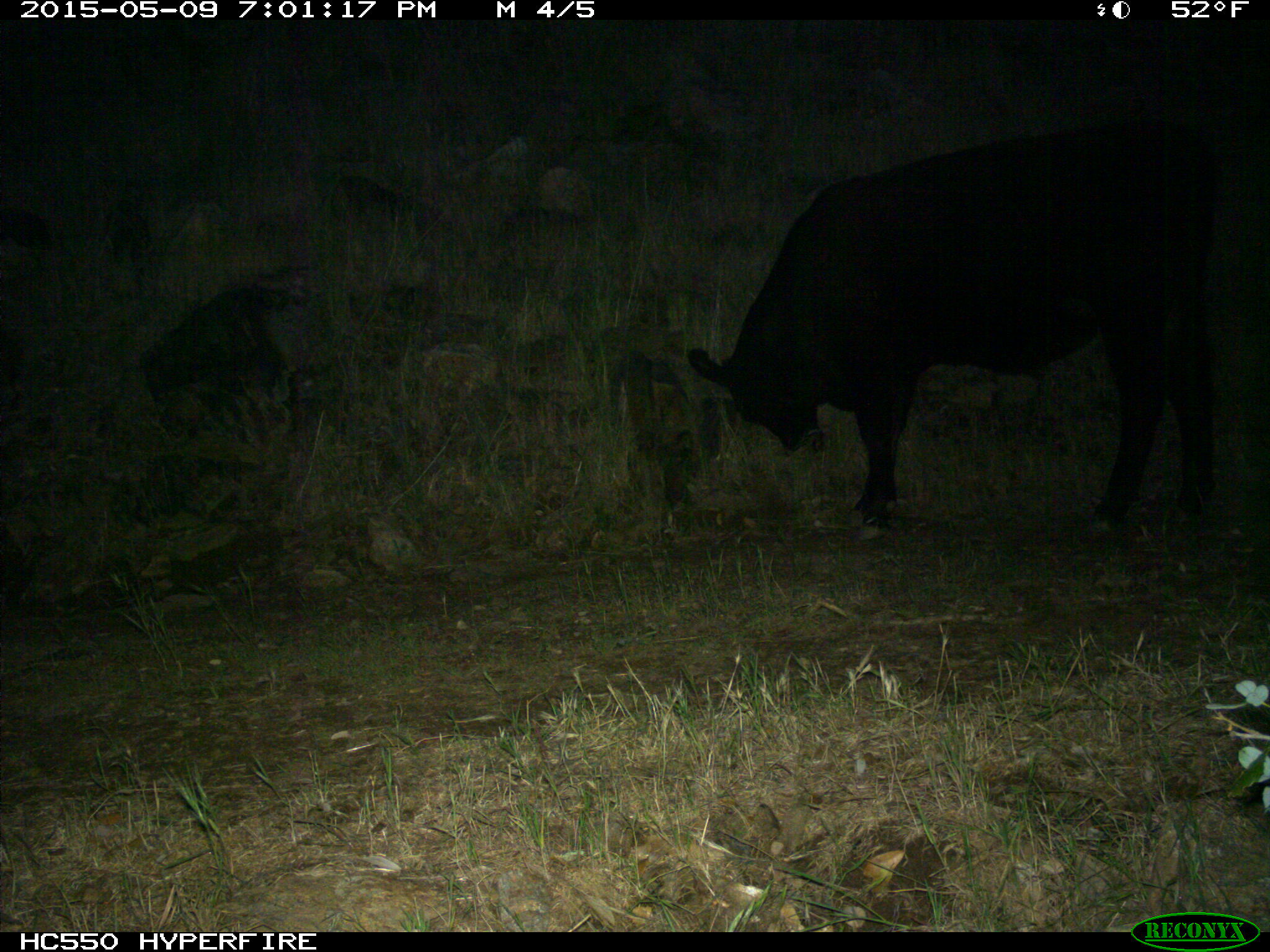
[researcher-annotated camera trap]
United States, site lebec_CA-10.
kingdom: Animalia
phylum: Chordata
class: Mammalia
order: Artiodactyla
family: Bovidae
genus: Bos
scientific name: Bos taurus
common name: domestic cow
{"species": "Bos taurus (domestic cow)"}